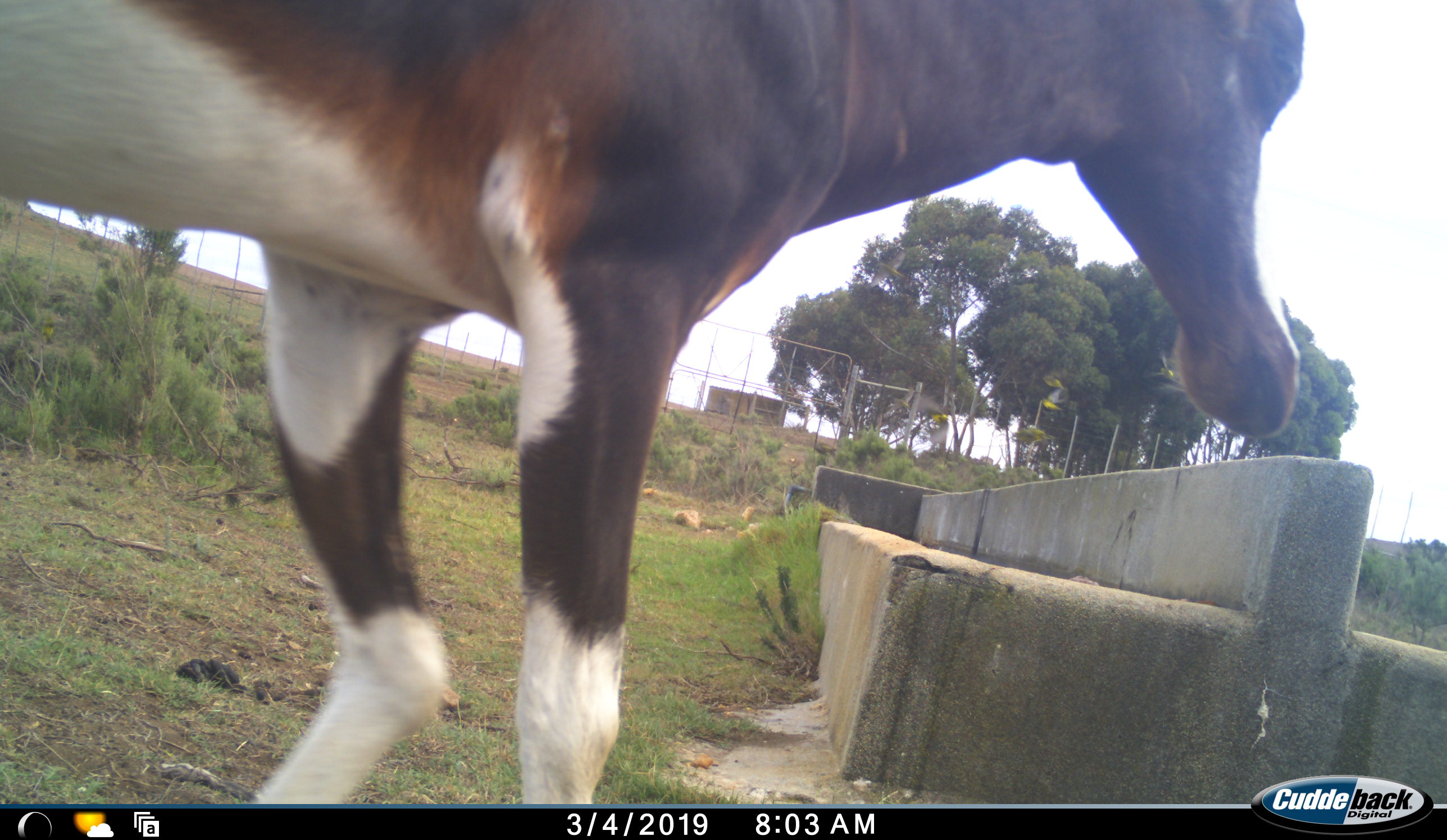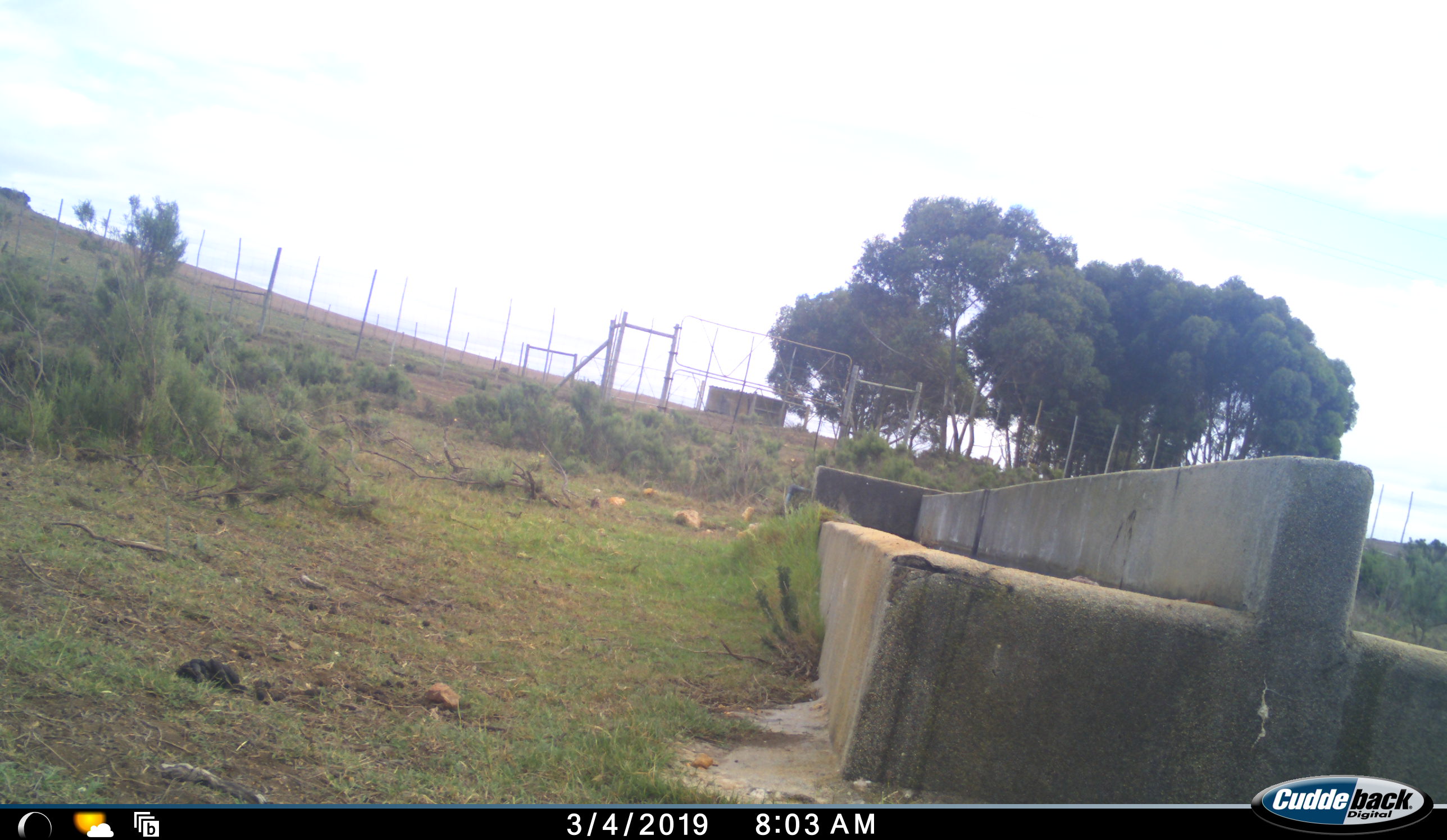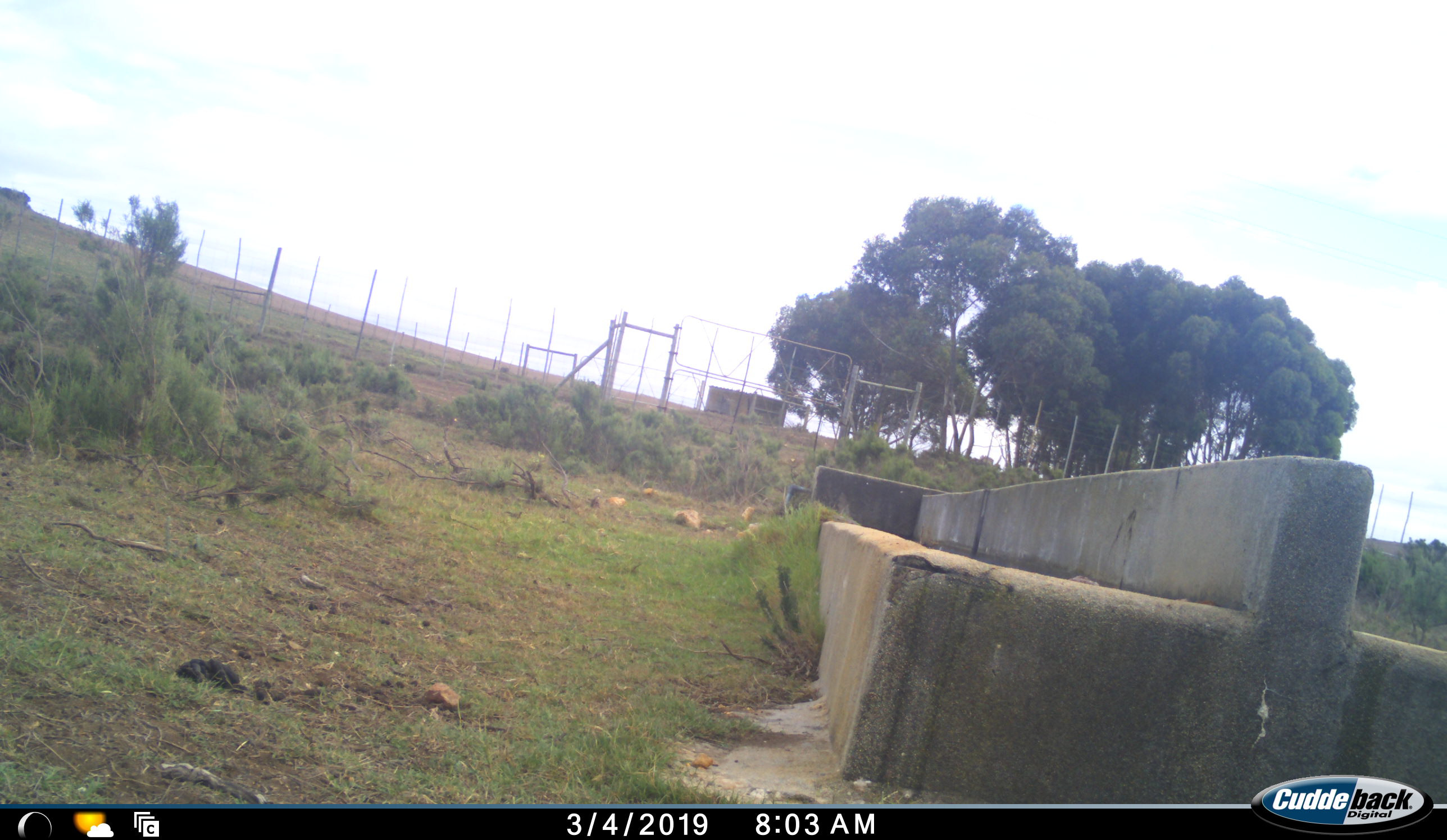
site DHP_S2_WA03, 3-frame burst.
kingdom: Animalia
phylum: Chordata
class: Mammalia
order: Artiodactyla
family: Bovidae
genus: Damaliscus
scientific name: Damaliscus pygargus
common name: bontebok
Bontebok (Damaliscus pygargus), count 1. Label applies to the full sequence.